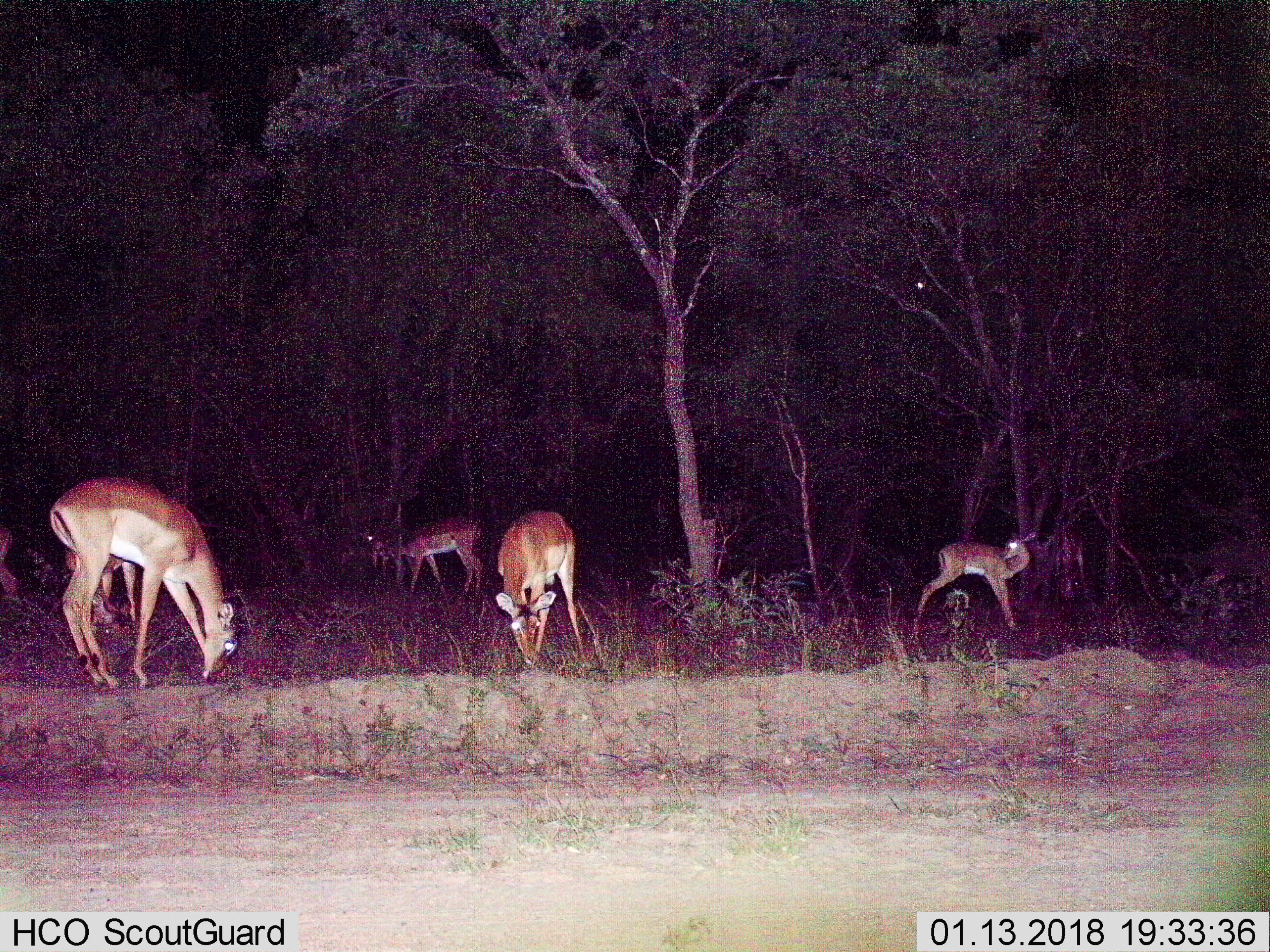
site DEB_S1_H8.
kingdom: Animalia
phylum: Chordata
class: Mammalia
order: Artiodactyla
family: Bovidae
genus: Aepyceros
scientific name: Aepyceros melampus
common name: impala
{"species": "impala (Aepyceros melampus)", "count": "6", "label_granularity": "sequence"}